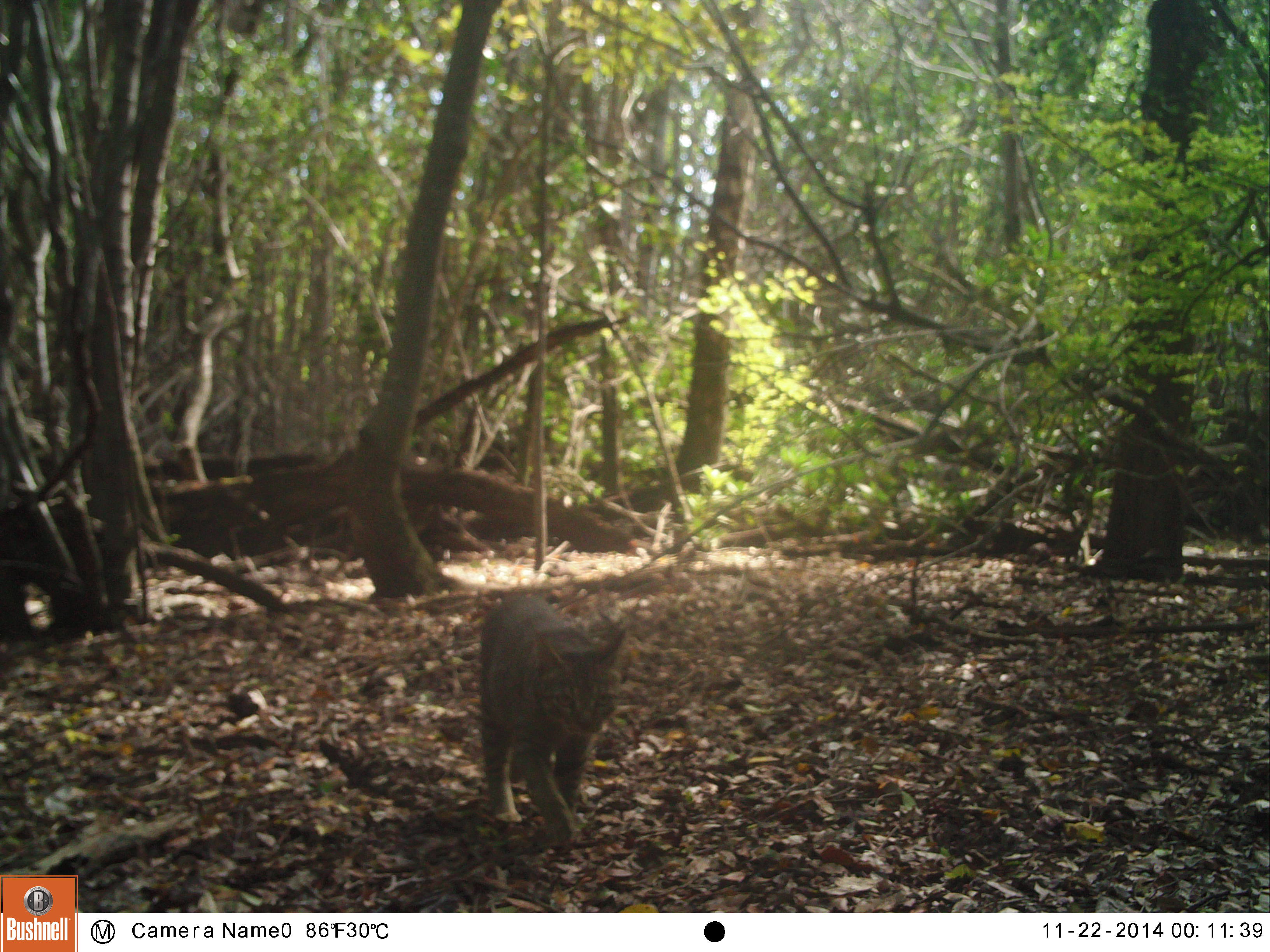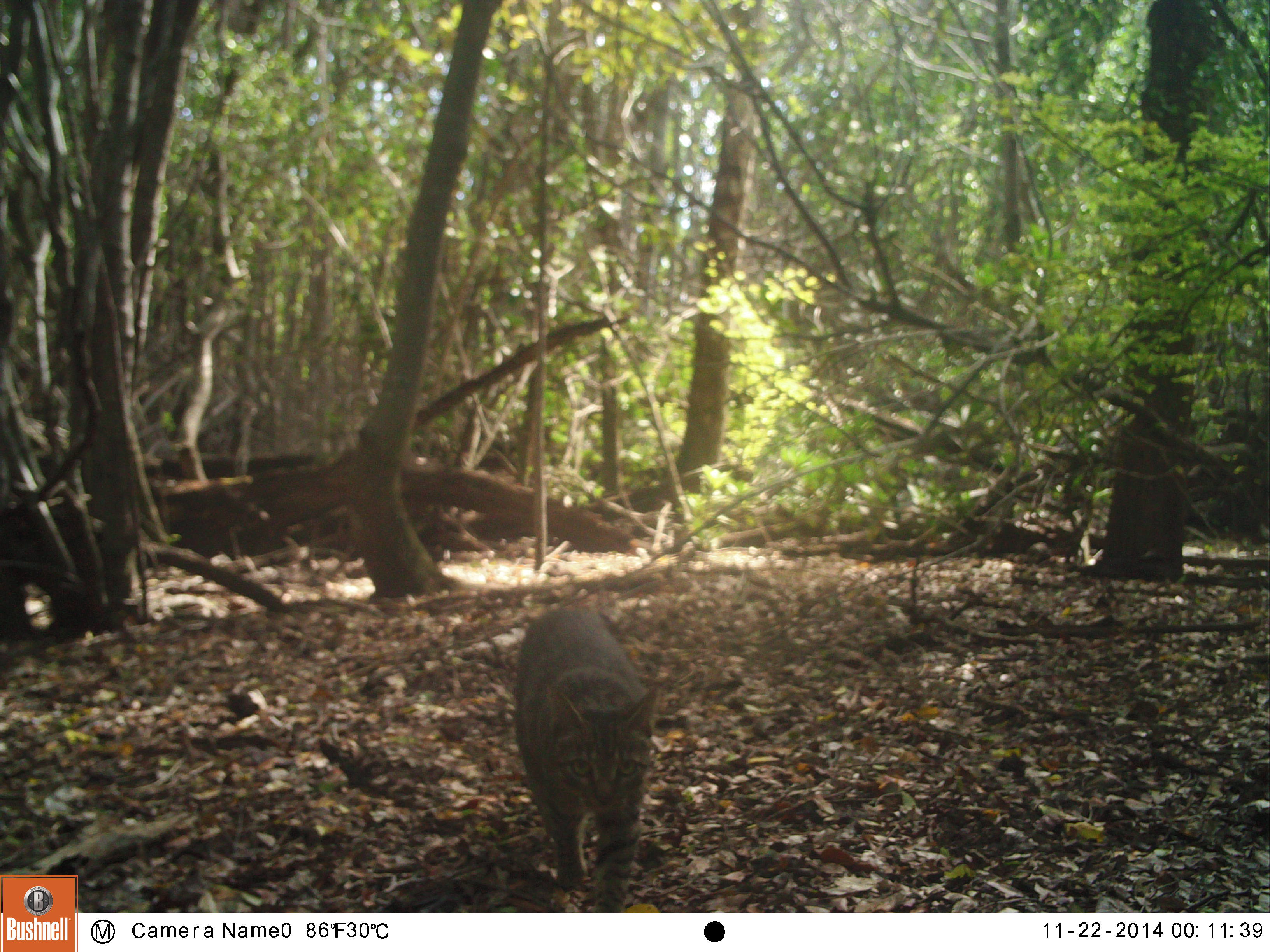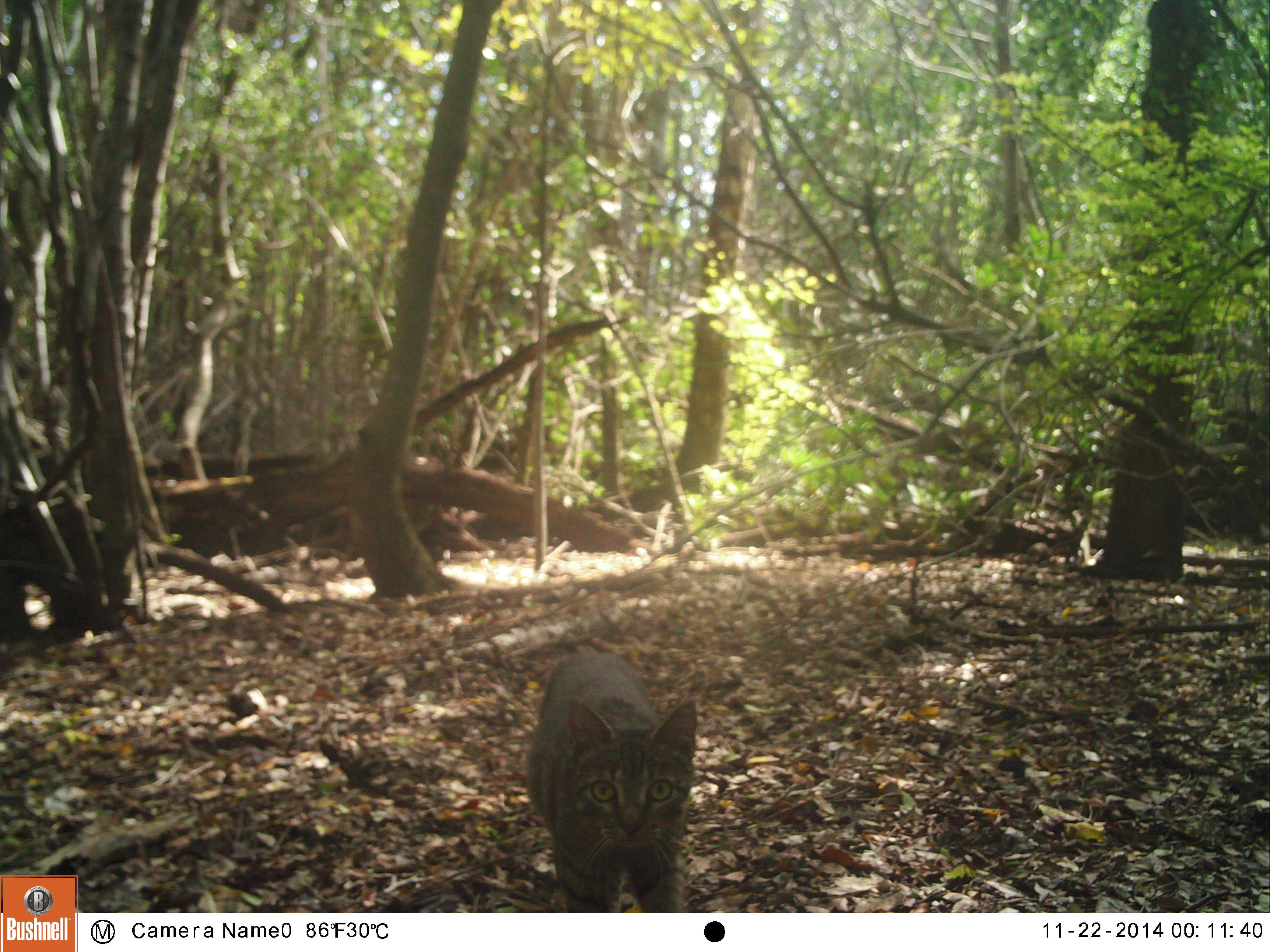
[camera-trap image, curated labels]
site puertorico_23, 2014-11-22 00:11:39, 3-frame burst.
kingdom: Animalia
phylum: Chordata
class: Mammalia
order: Carnivora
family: Felidae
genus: Felis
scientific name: Felis catus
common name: cat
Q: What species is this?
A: Cat (Felis catus).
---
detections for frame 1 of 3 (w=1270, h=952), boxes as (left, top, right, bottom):
cat: (469, 592, 634, 848)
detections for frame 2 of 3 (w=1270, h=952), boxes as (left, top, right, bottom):
cat: (509, 600, 659, 910)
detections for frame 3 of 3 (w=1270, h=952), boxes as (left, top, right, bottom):
cat: (522, 648, 697, 910)